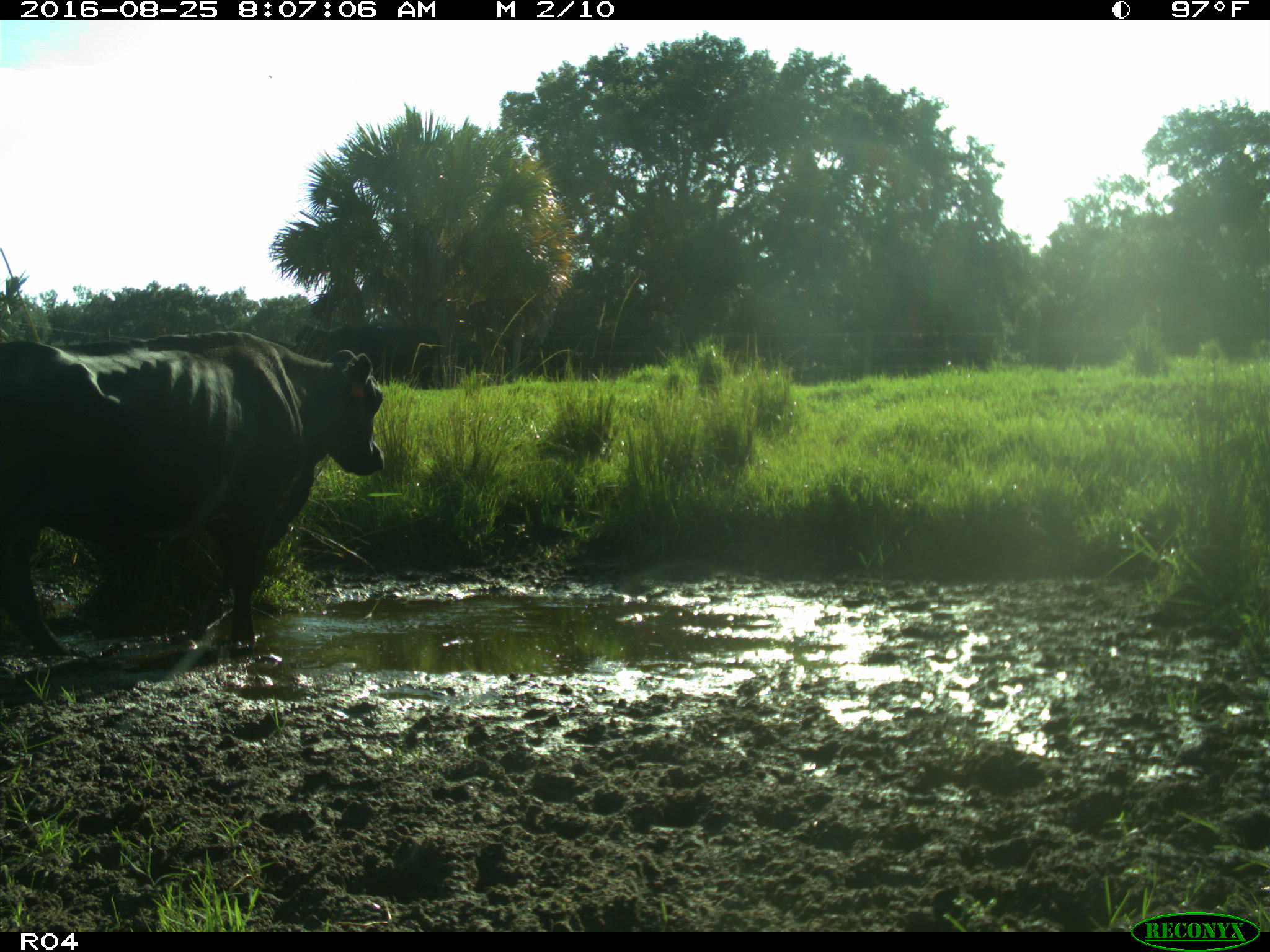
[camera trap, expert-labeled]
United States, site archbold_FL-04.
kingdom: Animalia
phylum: Chordata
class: Mammalia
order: Artiodactyla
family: Bovidae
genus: Bos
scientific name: Bos taurus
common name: domestic cow